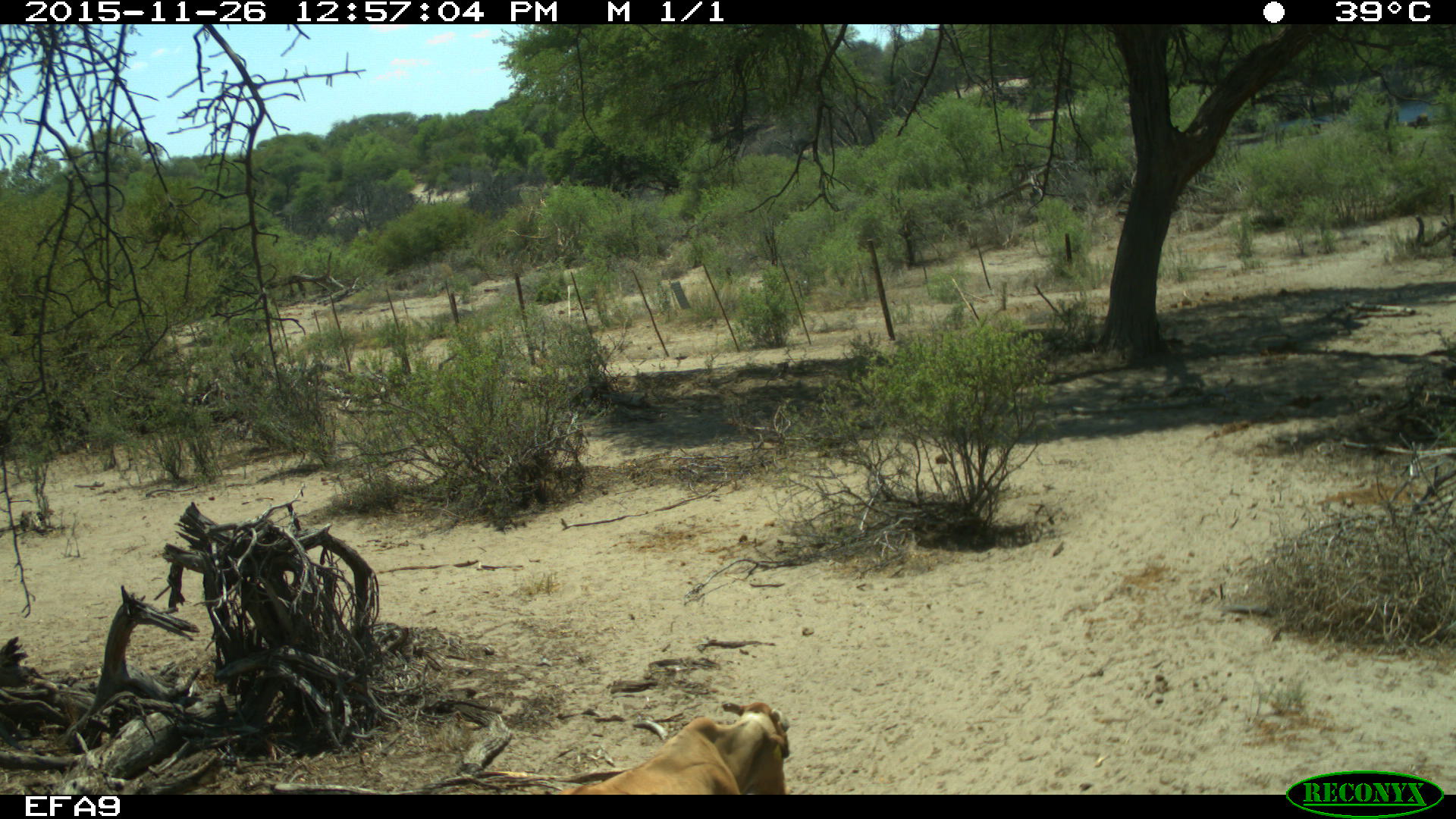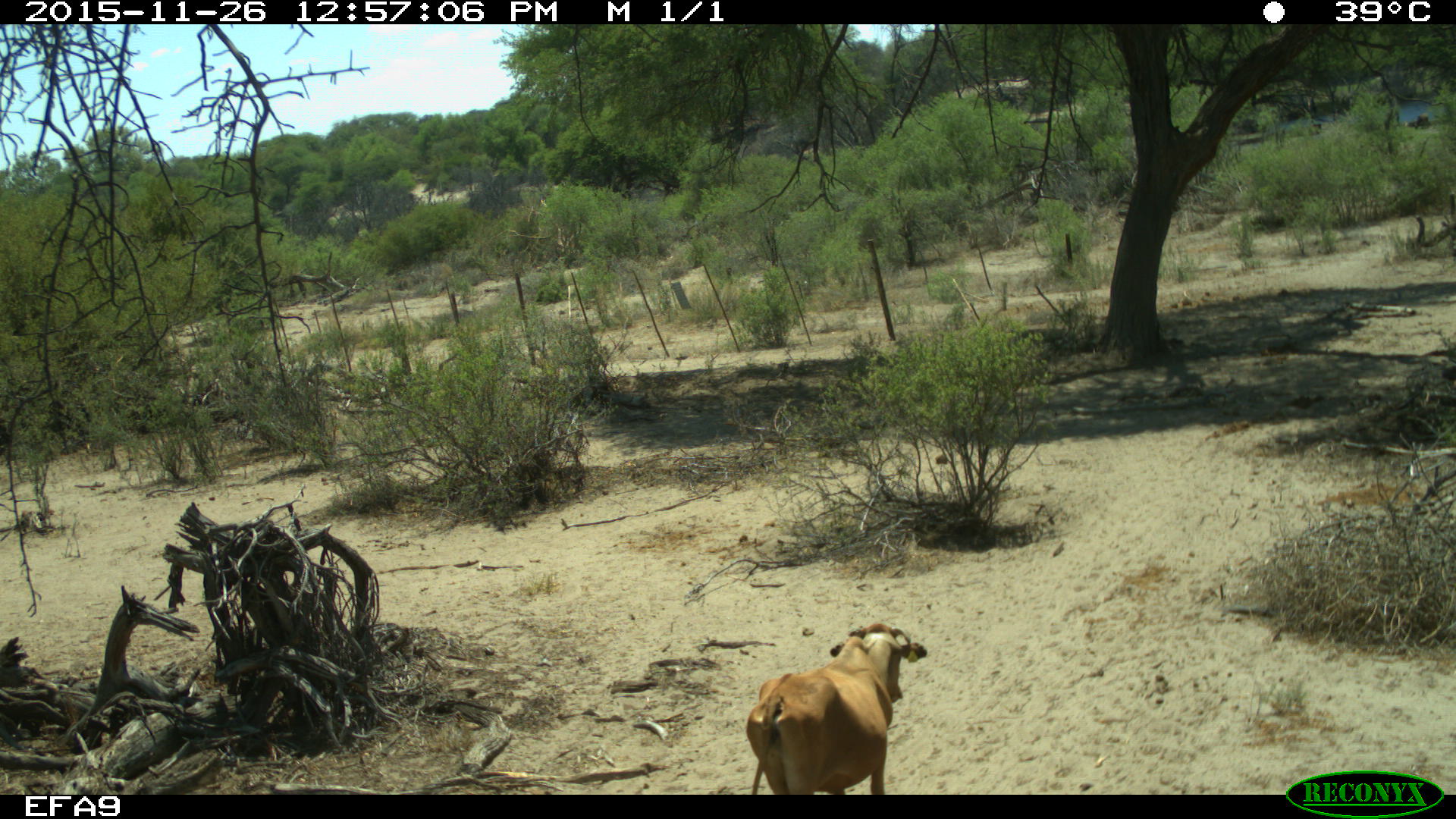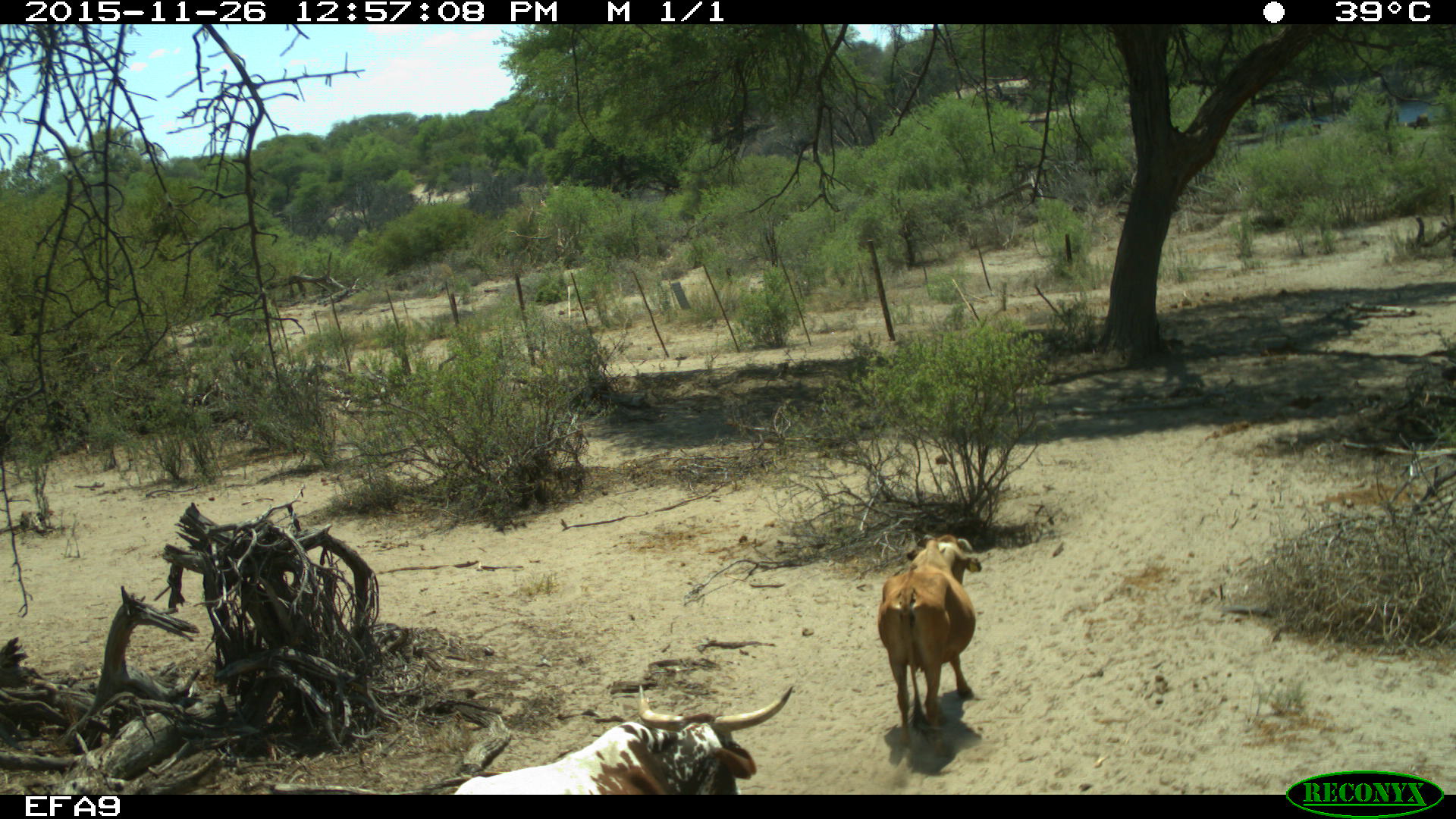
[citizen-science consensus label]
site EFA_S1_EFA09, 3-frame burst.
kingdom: Animalia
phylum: Chordata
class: Mammalia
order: Artiodactyla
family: Bovidae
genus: Bos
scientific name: Bos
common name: cattle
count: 2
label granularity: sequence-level